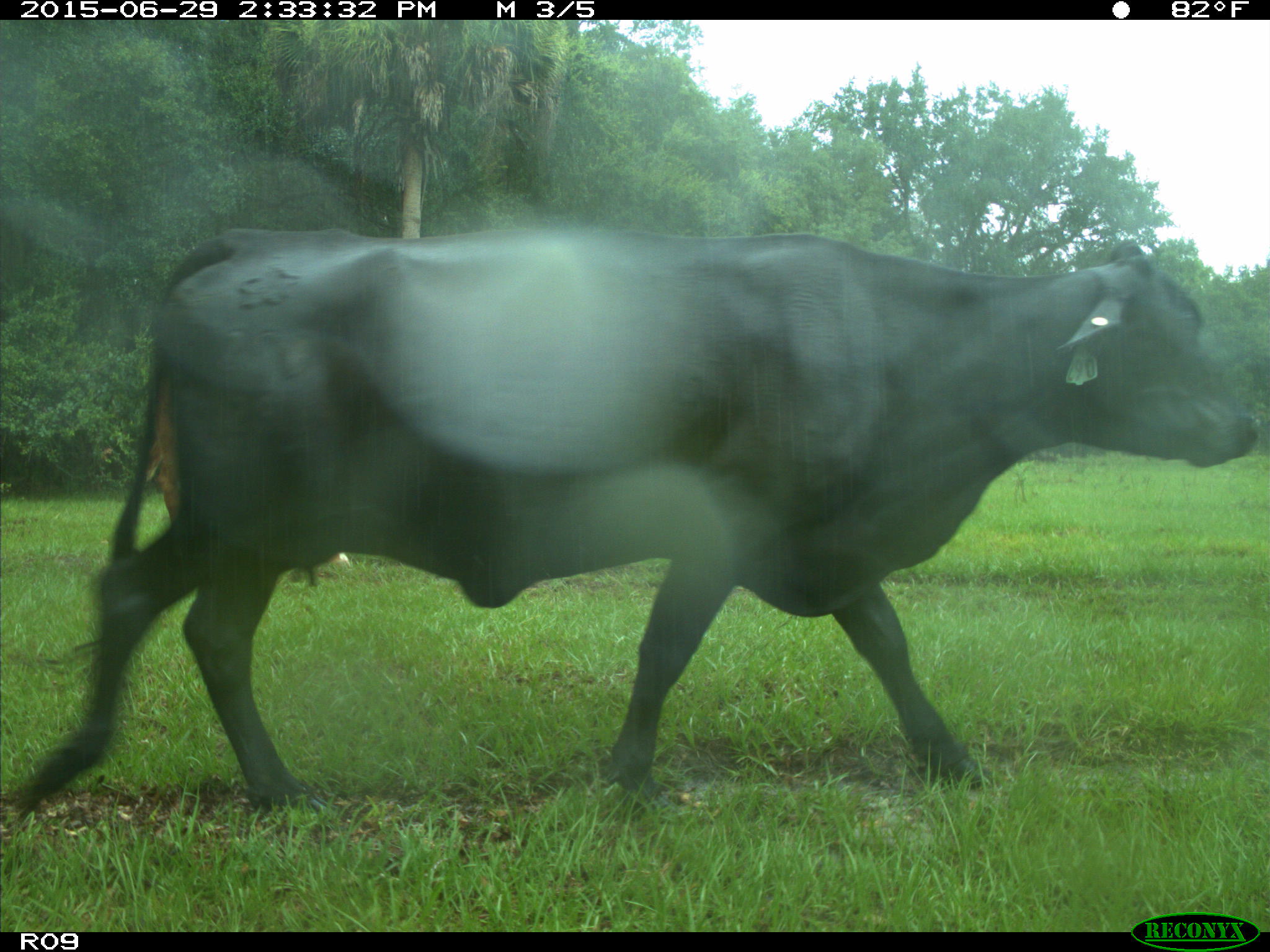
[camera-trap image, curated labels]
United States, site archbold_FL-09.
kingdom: Animalia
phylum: Chordata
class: Mammalia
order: Artiodactyla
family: Bovidae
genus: Bos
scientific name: Bos taurus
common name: domestic cow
Bos taurus (domestic cow).